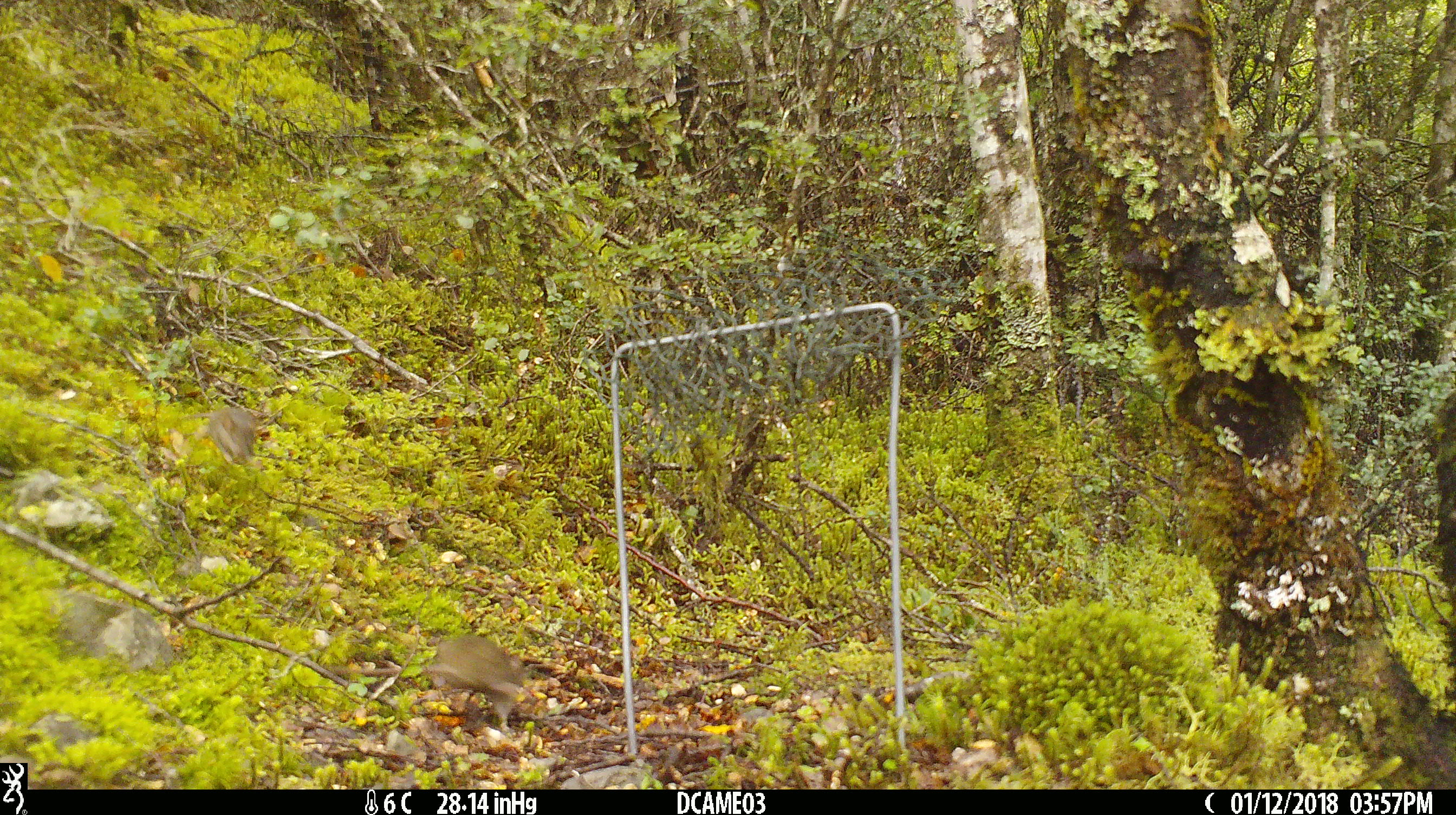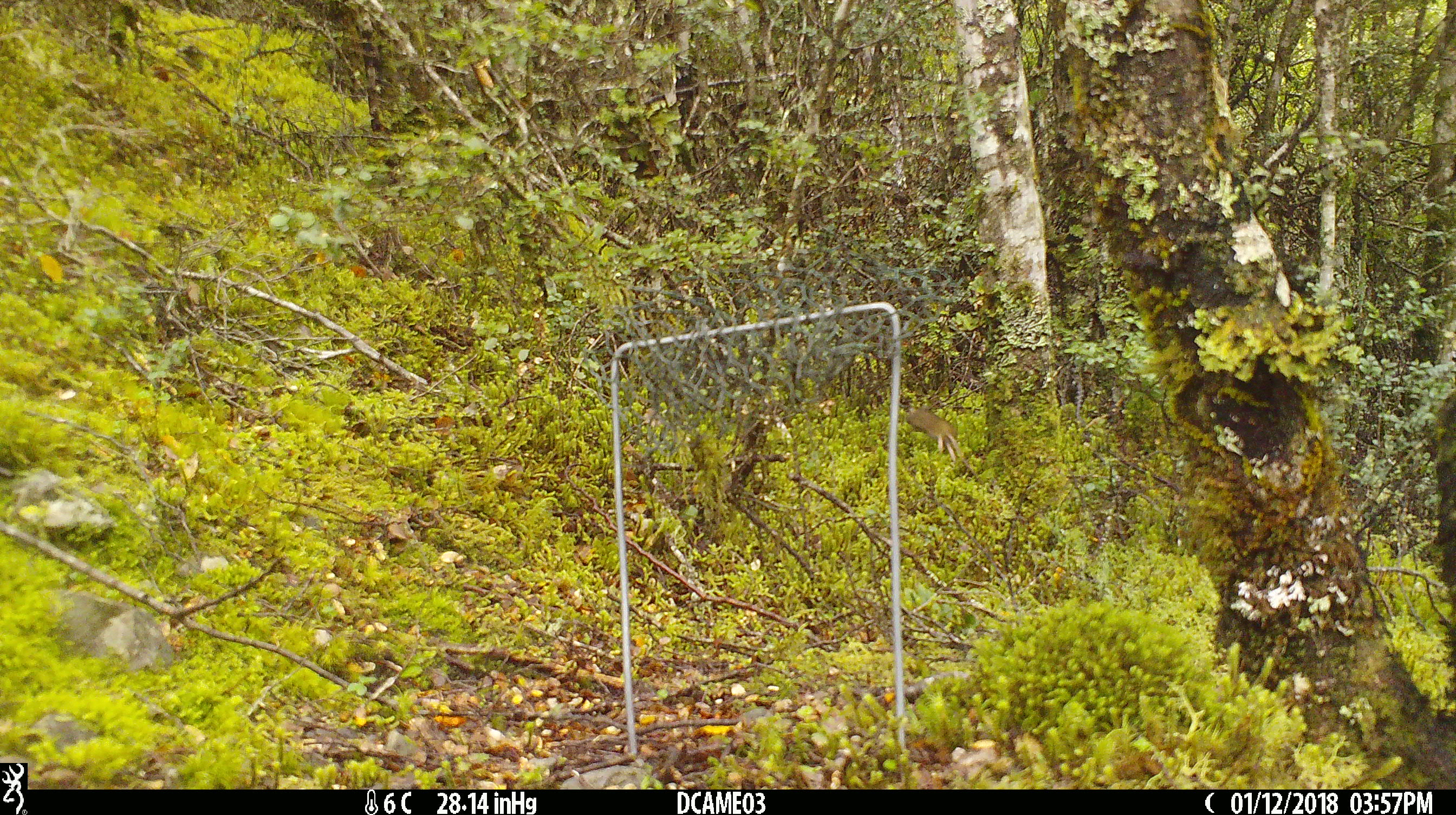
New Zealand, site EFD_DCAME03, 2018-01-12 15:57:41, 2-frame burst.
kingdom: Animalia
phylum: Chordata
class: Mammalia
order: Rodentia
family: Muridae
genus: Mus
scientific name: Mus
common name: mouse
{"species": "mouse (Mus)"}